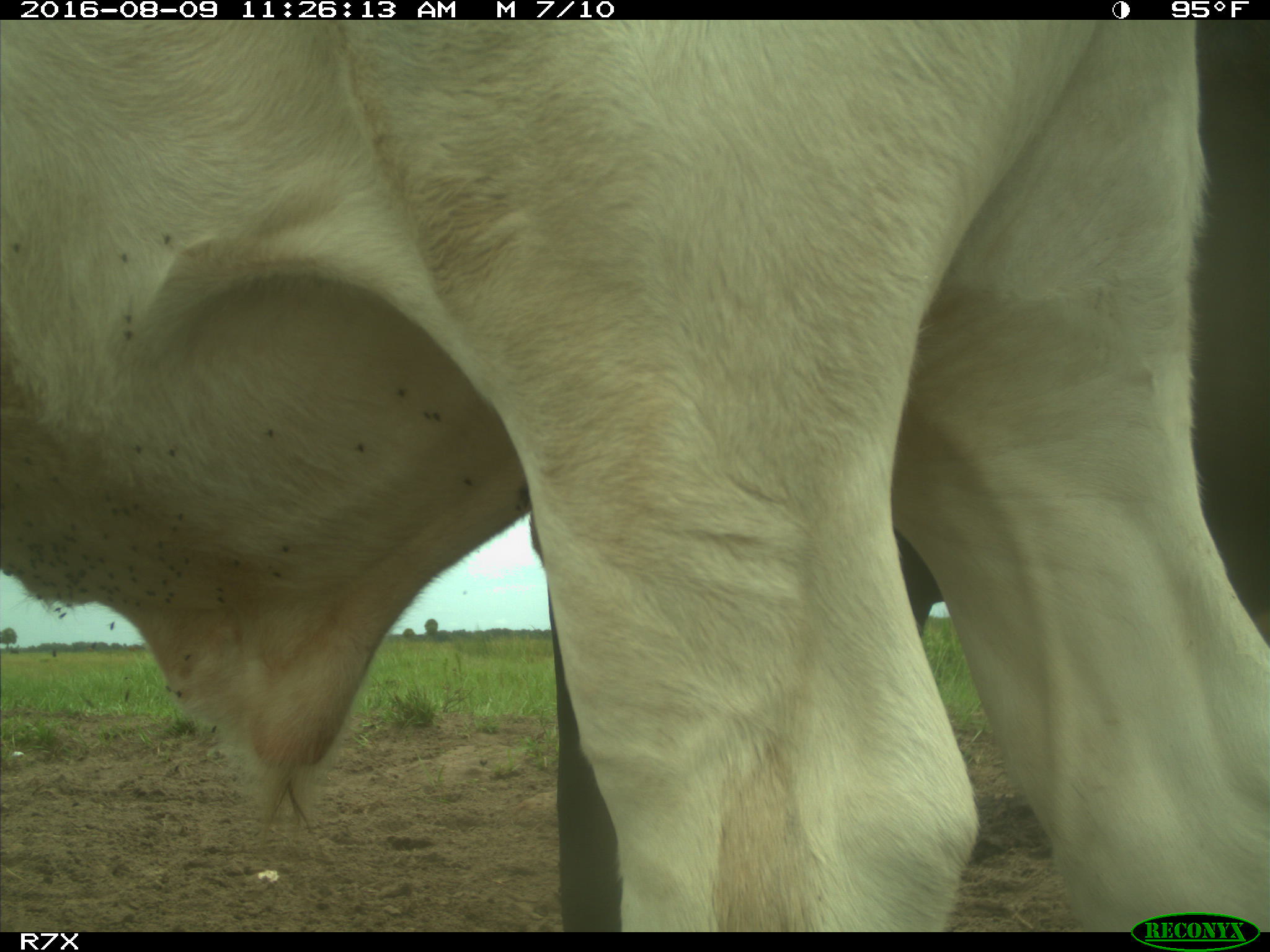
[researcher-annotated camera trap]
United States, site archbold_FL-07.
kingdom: Animalia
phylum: Chordata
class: Mammalia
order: Artiodactyla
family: Bovidae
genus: Bos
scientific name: Bos taurus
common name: domestic cow